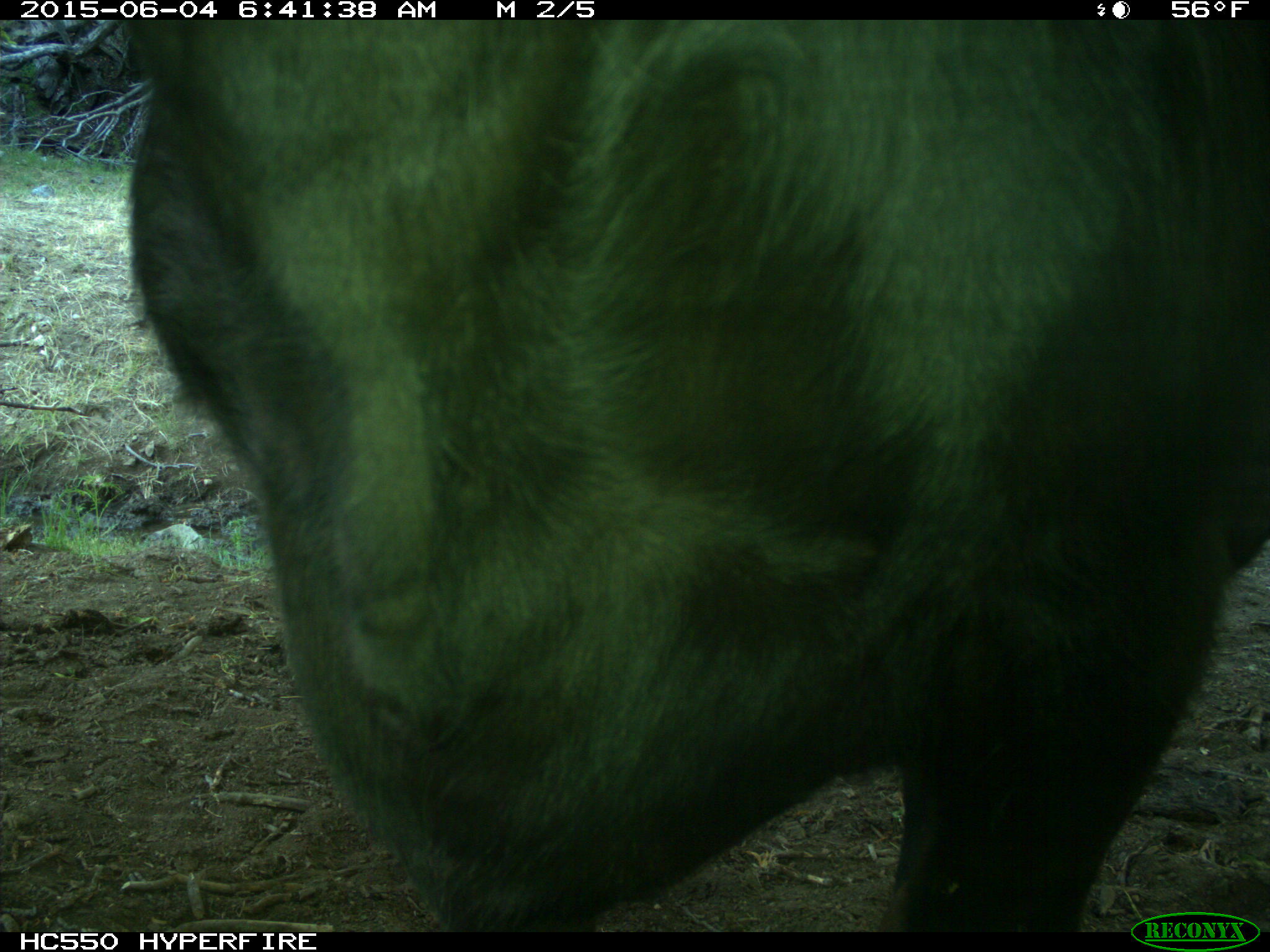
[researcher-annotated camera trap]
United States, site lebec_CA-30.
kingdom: Animalia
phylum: Chordata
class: Mammalia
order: Artiodactyla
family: Bovidae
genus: Bos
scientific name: Bos taurus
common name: domestic cow